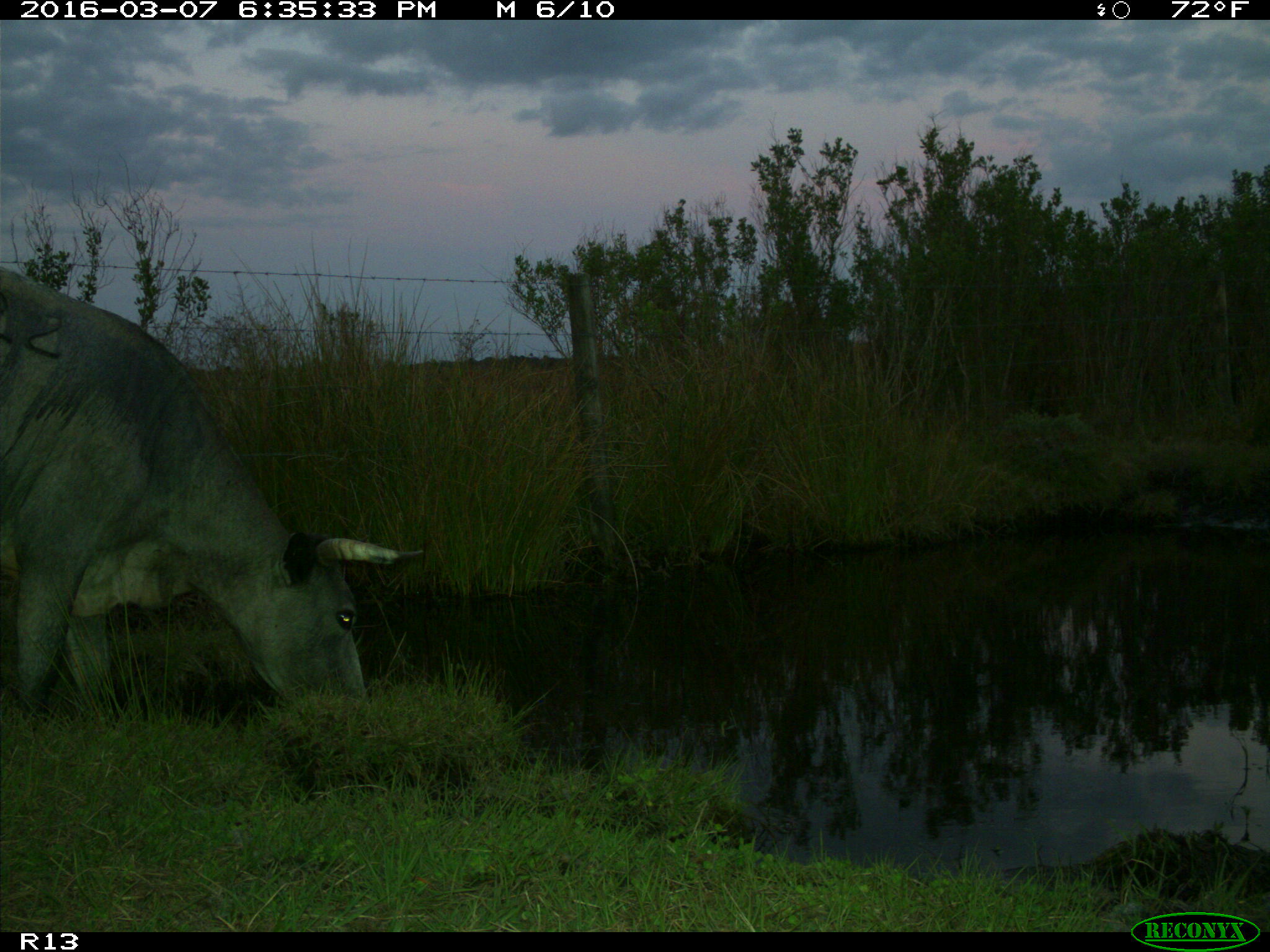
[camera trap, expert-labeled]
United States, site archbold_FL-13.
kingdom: Animalia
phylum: Chordata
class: Mammalia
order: Artiodactyla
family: Bovidae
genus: Bos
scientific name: Bos taurus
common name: domestic cow